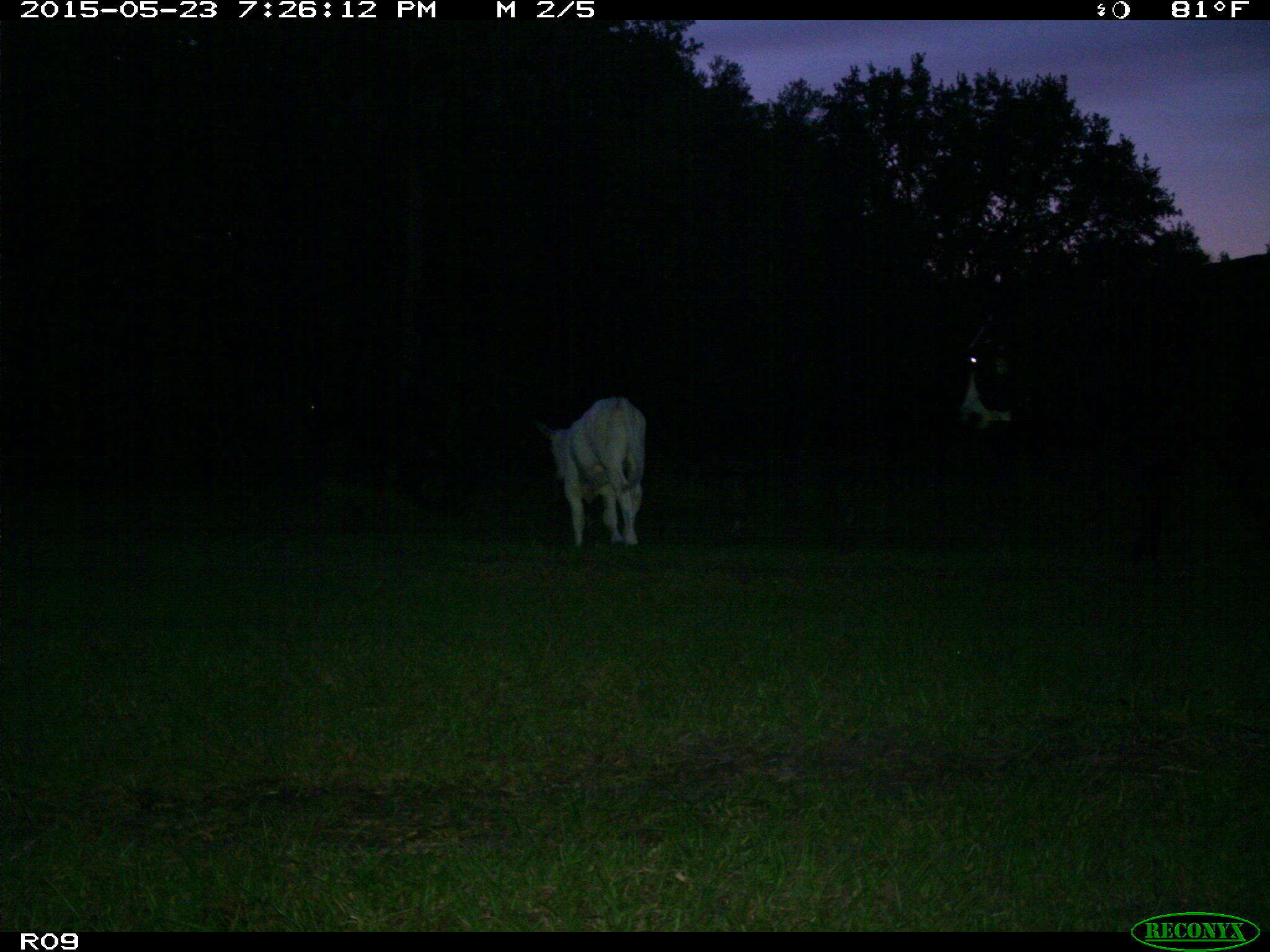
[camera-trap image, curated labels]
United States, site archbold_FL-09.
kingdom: Animalia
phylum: Chordata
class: Mammalia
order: Artiodactyla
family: Bovidae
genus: Bos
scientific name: Bos taurus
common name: domestic cow